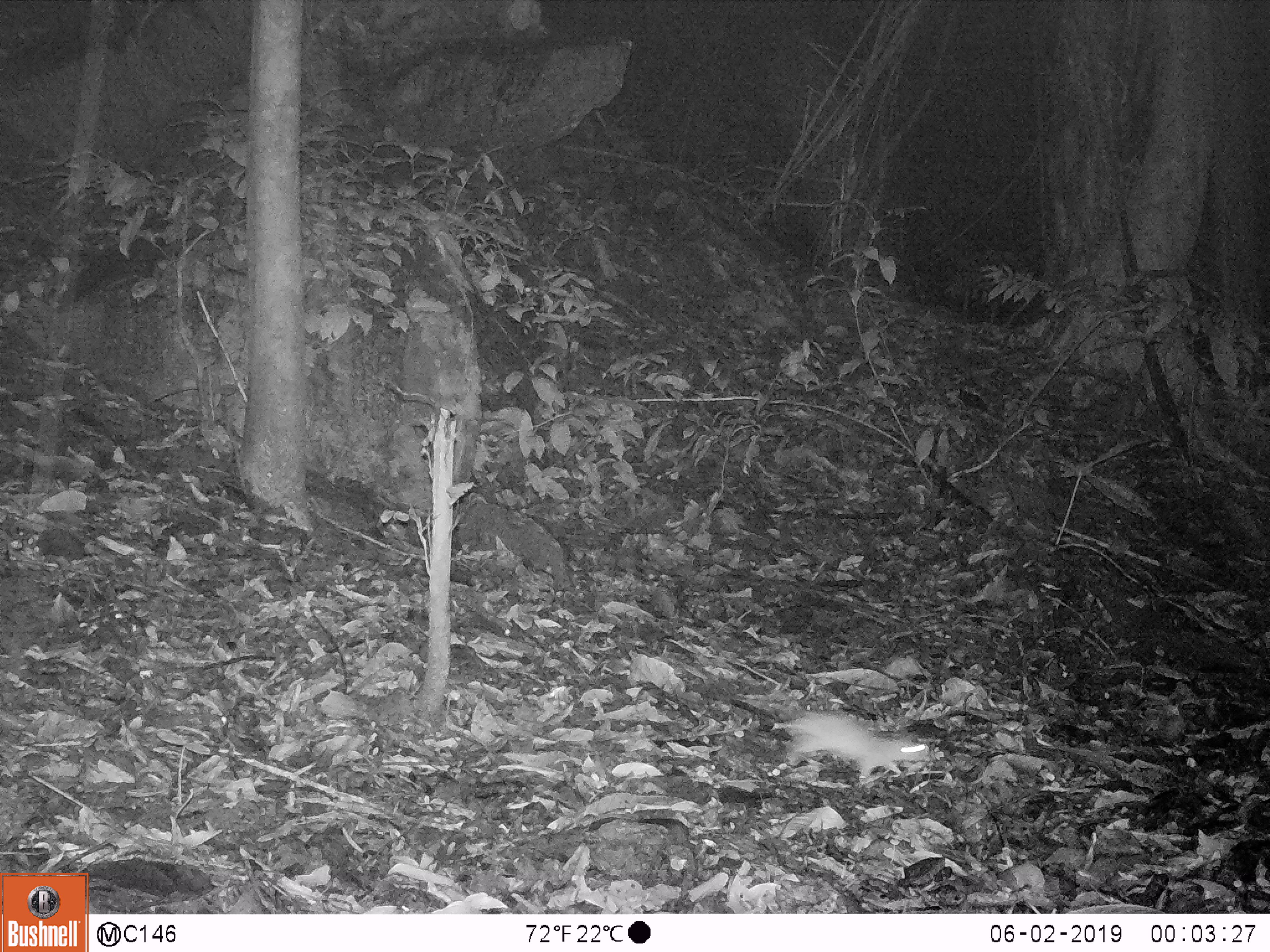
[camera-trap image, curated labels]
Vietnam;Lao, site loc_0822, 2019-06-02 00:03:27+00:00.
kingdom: Animalia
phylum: Chordata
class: Mammalia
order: Rodentia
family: Muridae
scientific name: Muridae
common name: old-world mice and rats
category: unidentified murid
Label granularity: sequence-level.